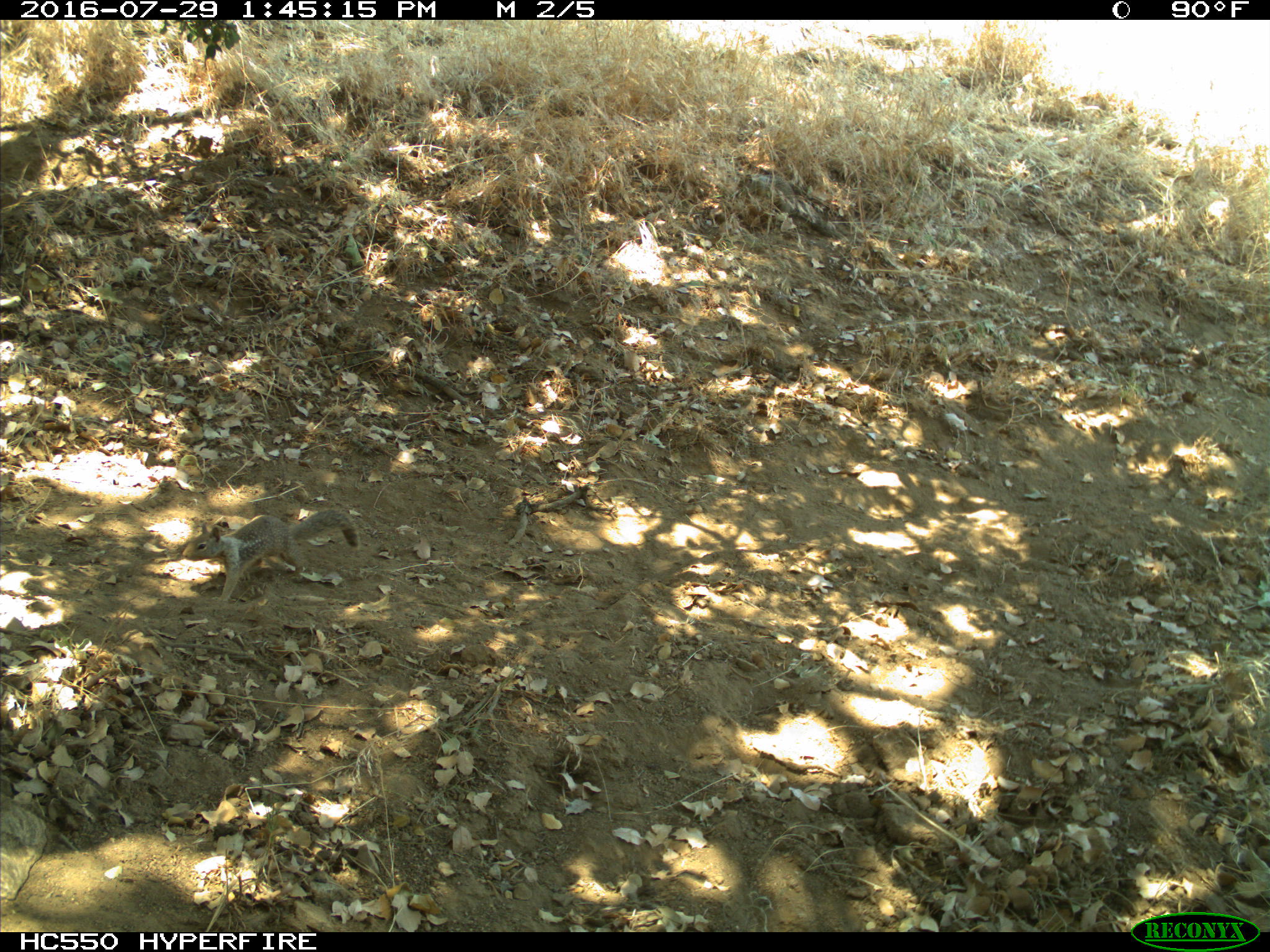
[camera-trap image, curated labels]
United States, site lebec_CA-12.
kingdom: Animalia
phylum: Chordata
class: Mammalia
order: Rodentia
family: Sciuridae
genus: Otospermophilus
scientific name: Otospermophilus beecheyi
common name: california ground squirrel